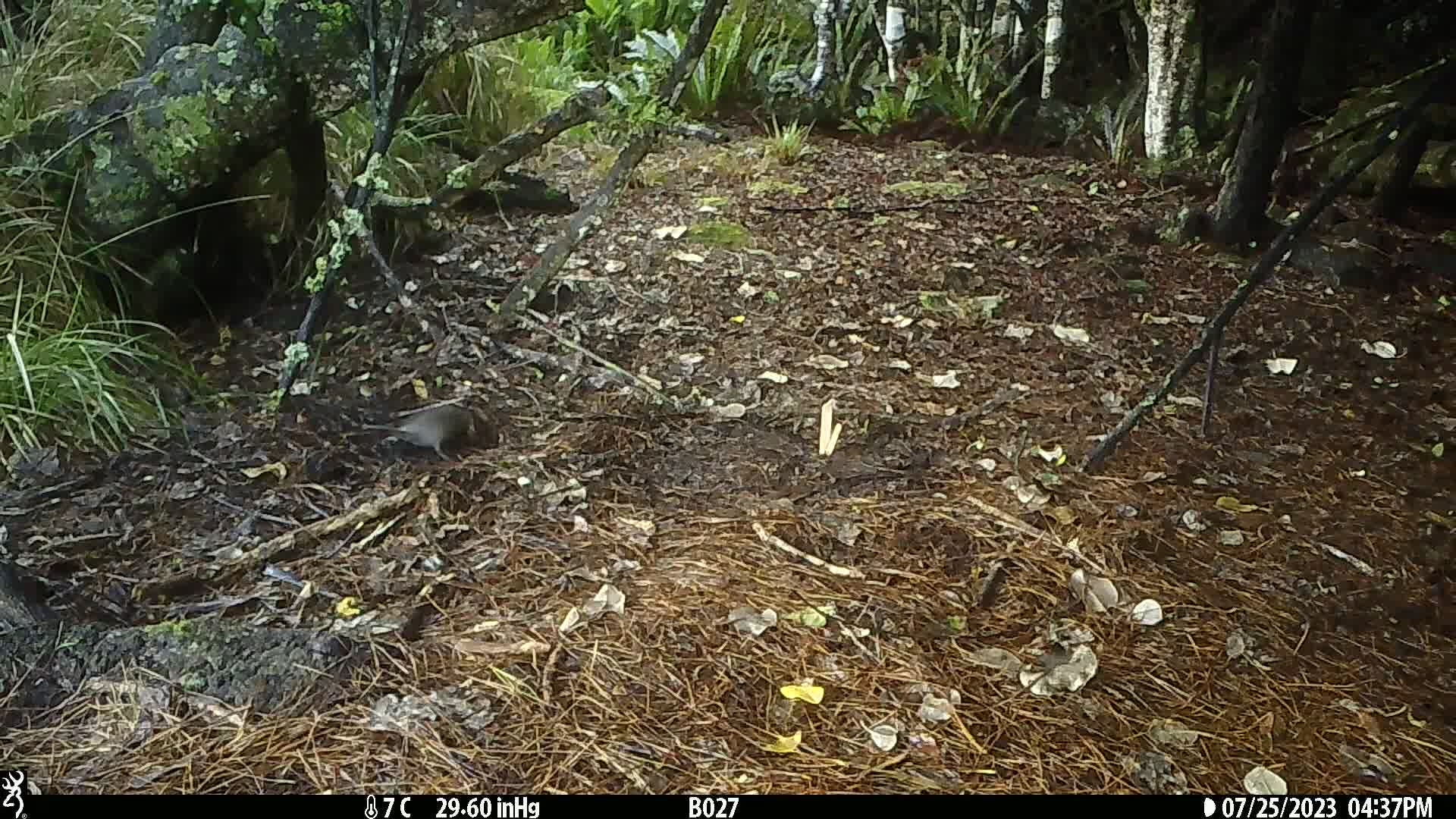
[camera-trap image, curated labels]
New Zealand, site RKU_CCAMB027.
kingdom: Animalia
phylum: Chordata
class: Aves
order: Passeriformes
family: Turdidae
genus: Turdus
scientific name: Turdus merula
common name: eurasian blackbird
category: blackbird